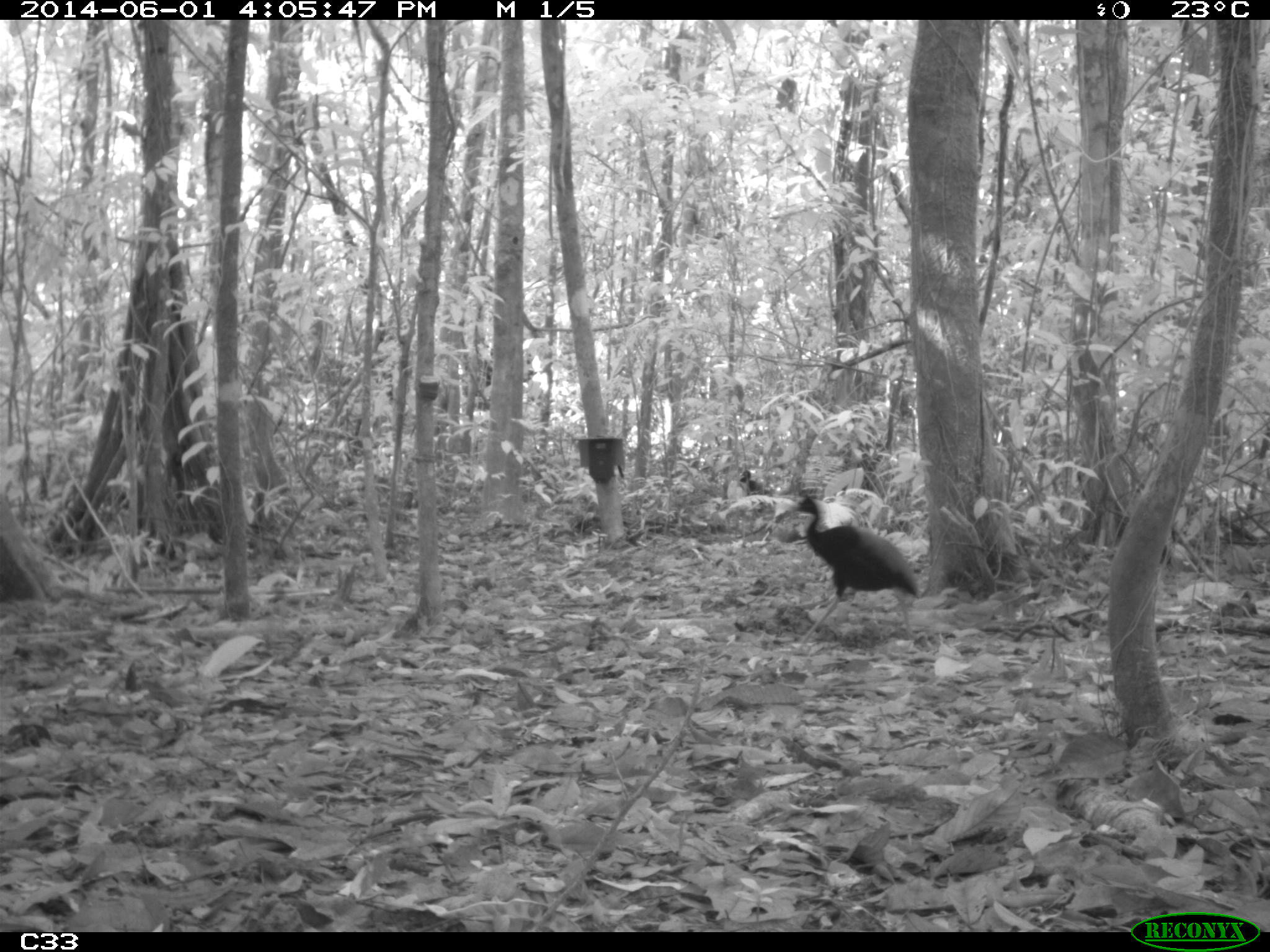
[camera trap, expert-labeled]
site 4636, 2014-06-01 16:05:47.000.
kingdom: Animalia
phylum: Chordata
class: Aves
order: Gruiformes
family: Psophiidae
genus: Psophia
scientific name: Psophia crepitans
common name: gray-winged trumpeter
Psophia crepitans (gray-winged trumpeter), count 3, age adult.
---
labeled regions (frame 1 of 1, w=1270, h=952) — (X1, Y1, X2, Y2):
psophia crepitans: (789, 492, 922, 647)